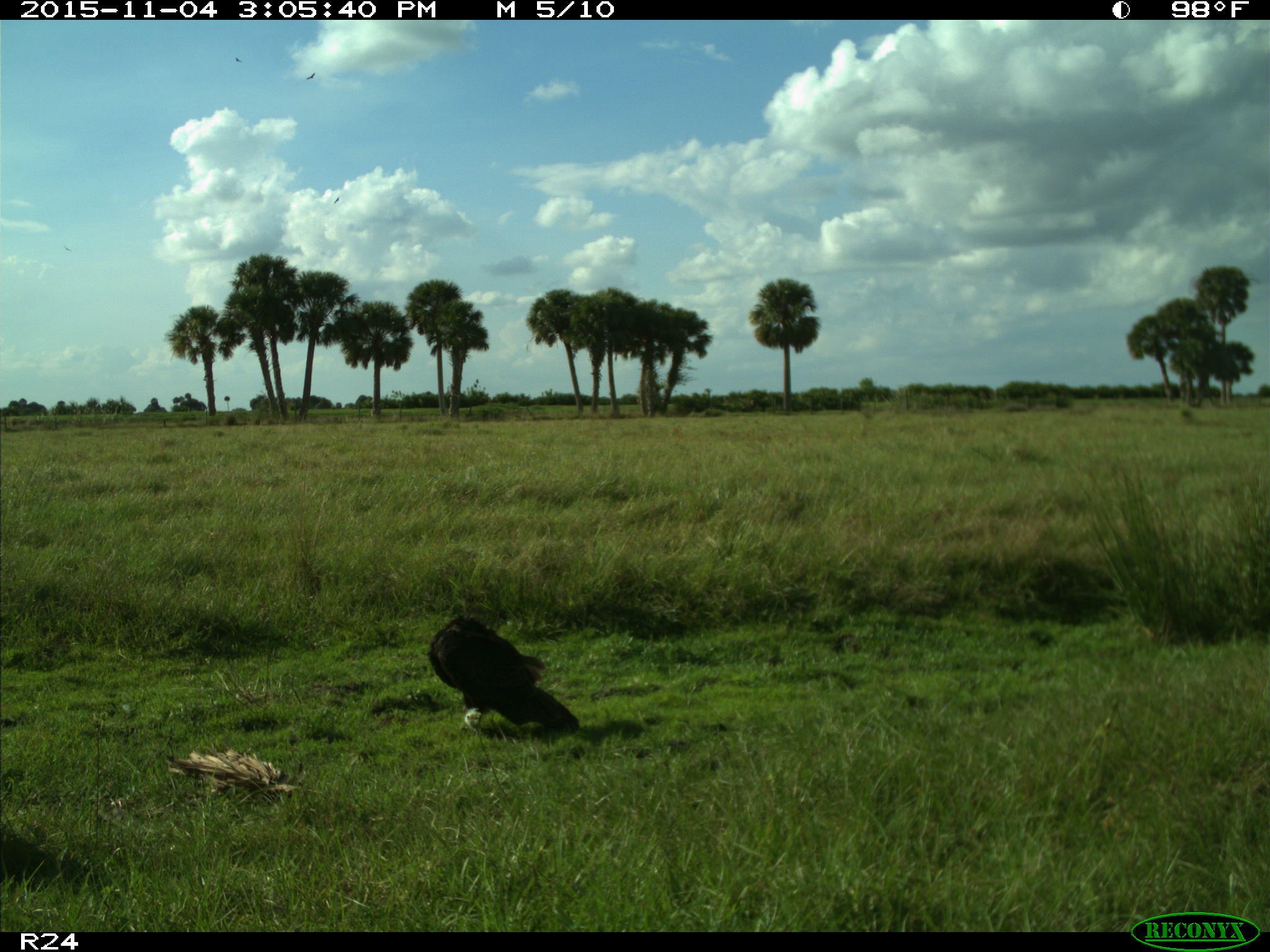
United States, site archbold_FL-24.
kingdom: Animalia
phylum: Chordata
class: Aves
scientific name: Aves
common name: birds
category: unidentified bird